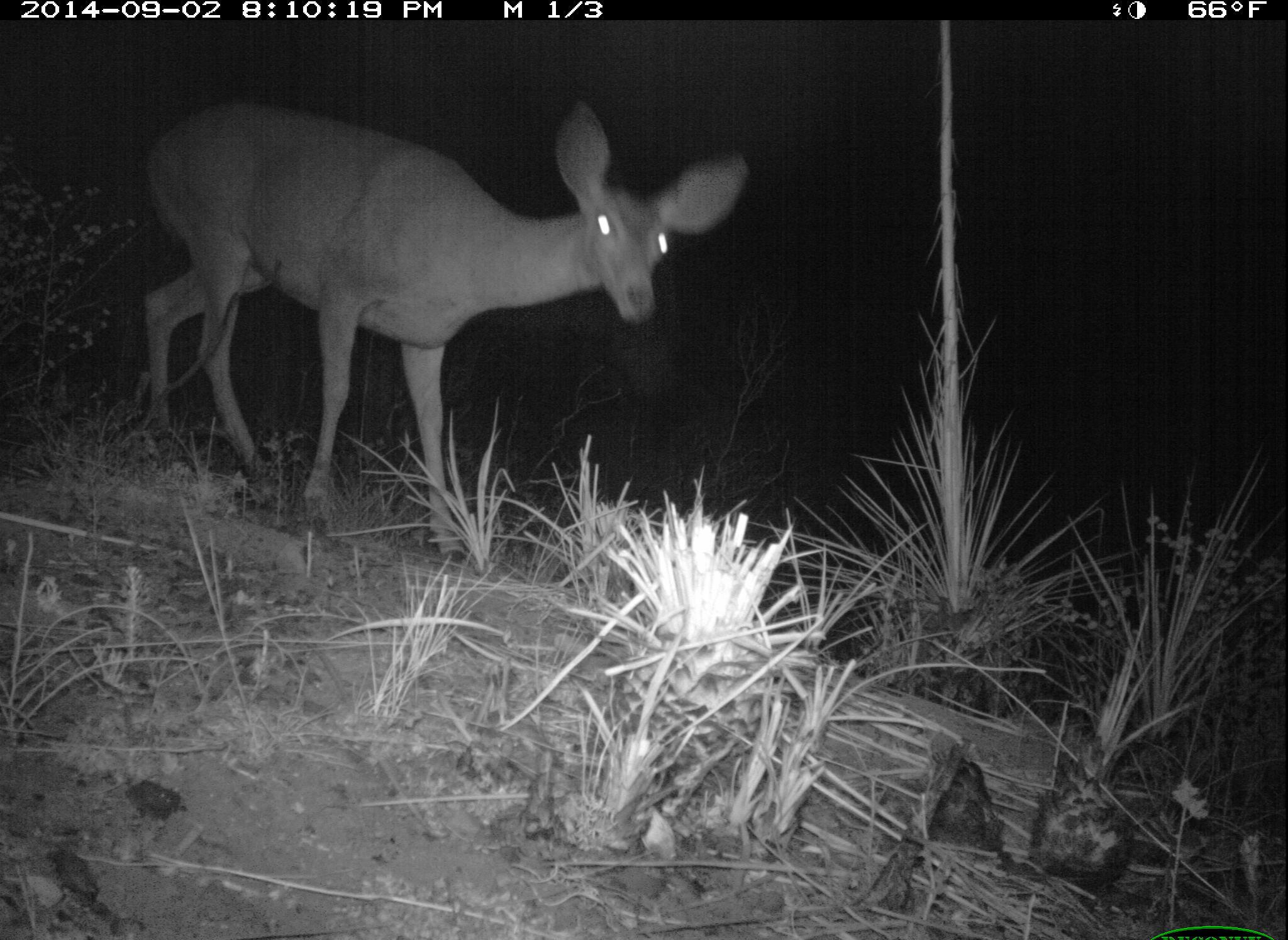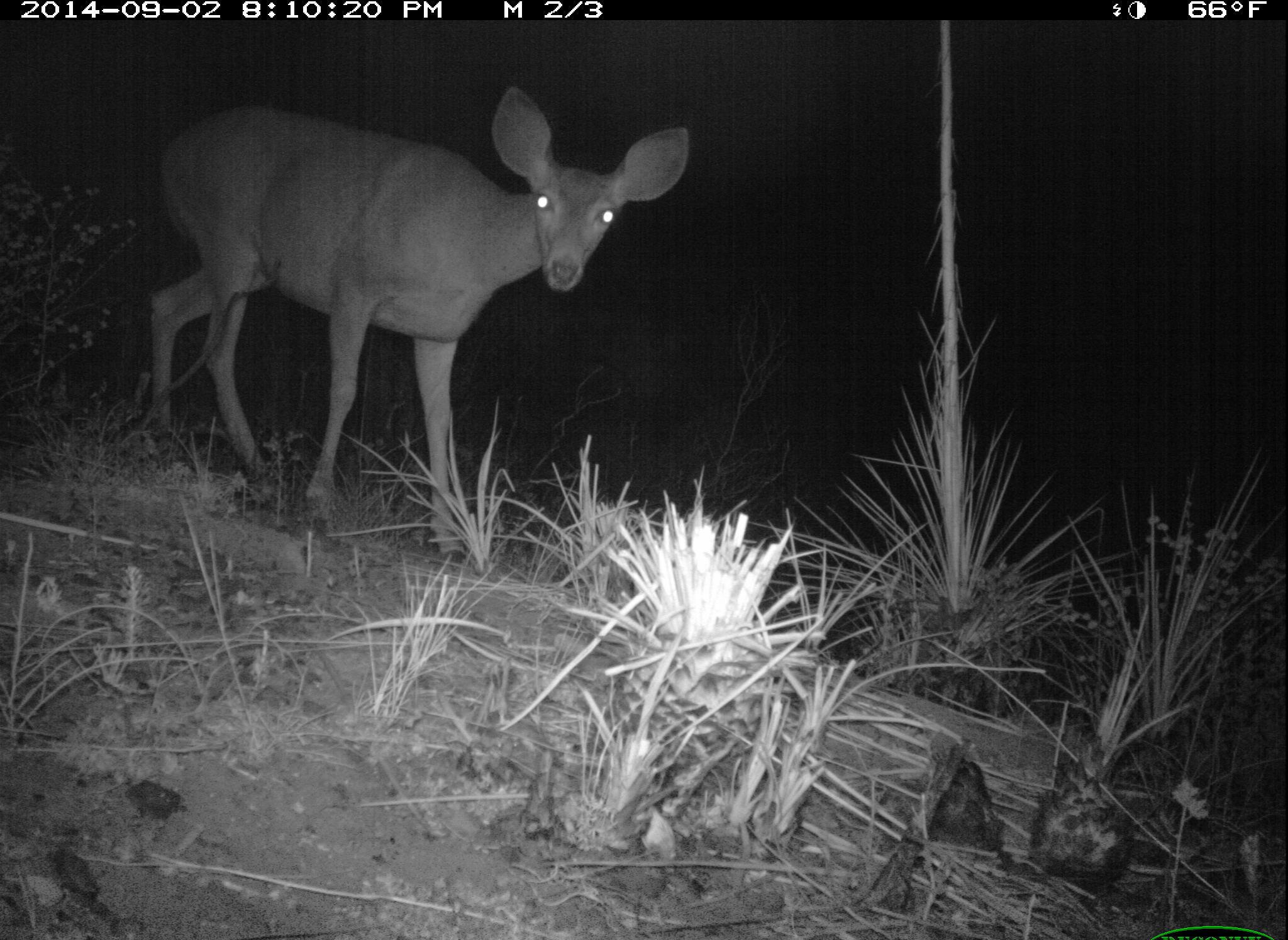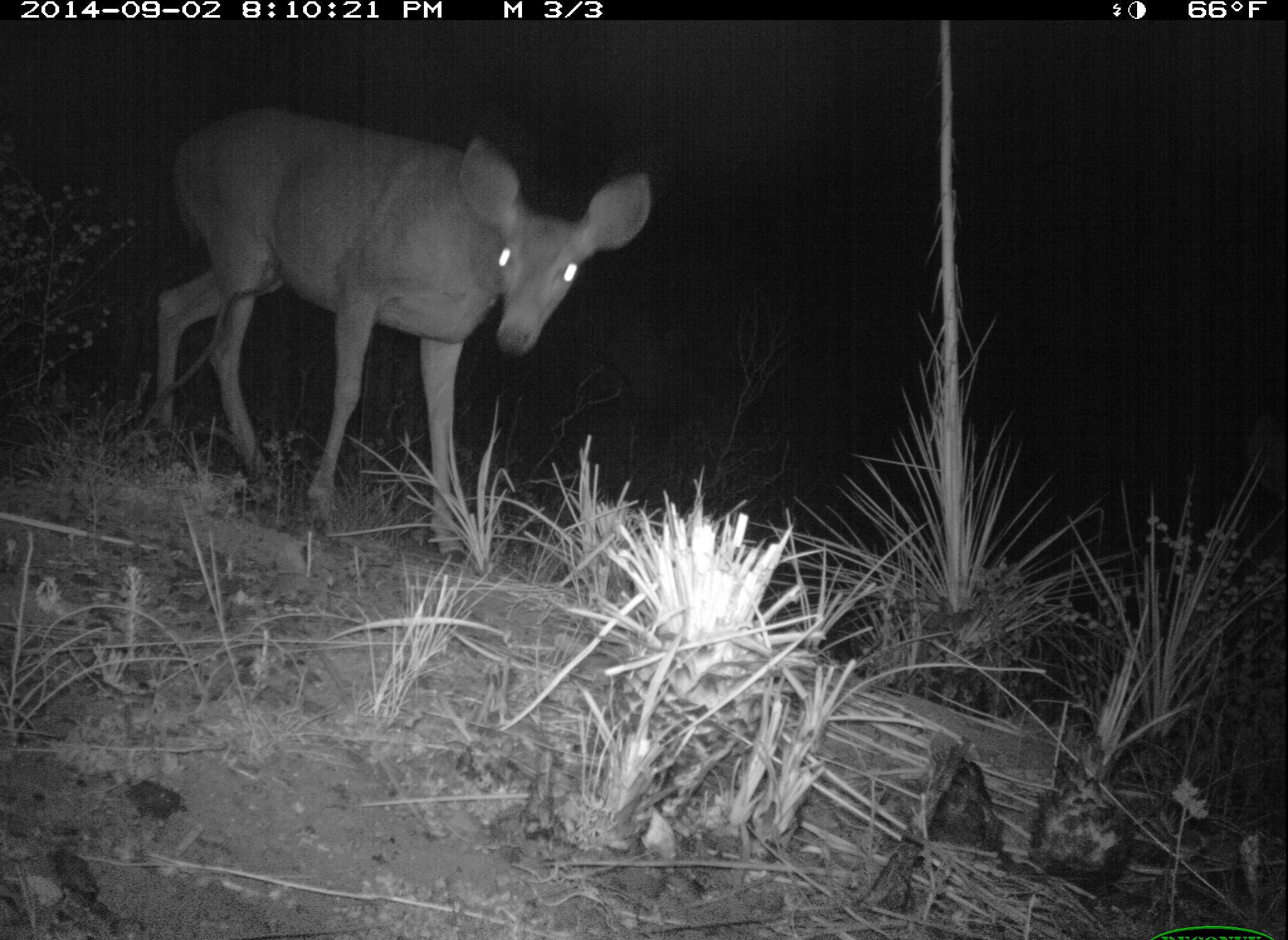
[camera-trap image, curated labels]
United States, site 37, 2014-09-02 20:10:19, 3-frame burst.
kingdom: Animalia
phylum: Chordata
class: Mammalia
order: Artiodactyla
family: Cervidae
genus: Odocoileus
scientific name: Odocoileus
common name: deer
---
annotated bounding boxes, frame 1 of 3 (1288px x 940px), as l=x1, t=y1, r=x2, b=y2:
deer: l=141, t=95, r=749, b=564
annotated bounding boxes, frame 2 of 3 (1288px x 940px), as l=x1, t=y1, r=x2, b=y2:
deer: l=148, t=81, r=691, b=564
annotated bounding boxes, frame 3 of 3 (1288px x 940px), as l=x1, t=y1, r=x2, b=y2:
deer: l=152, t=105, r=654, b=562